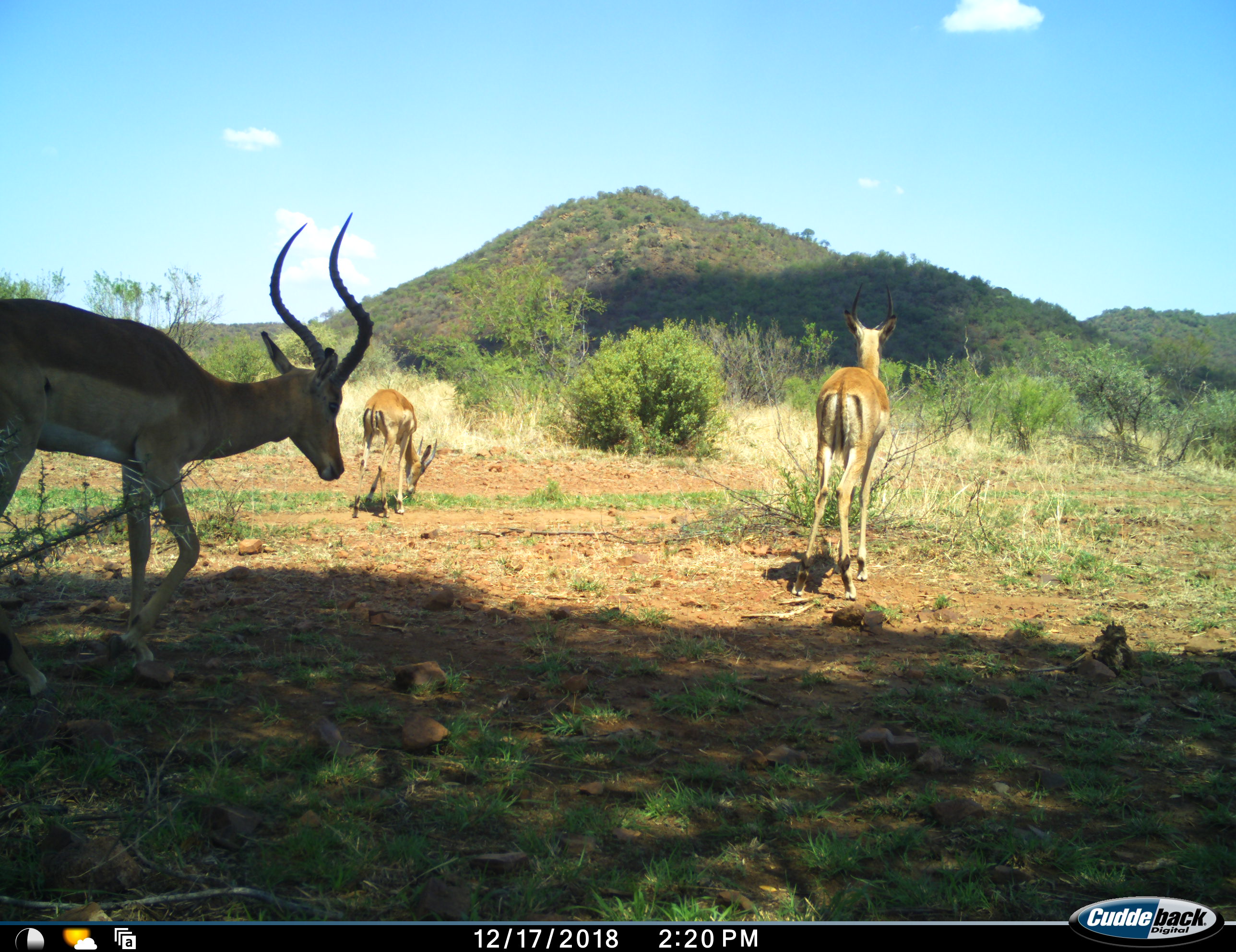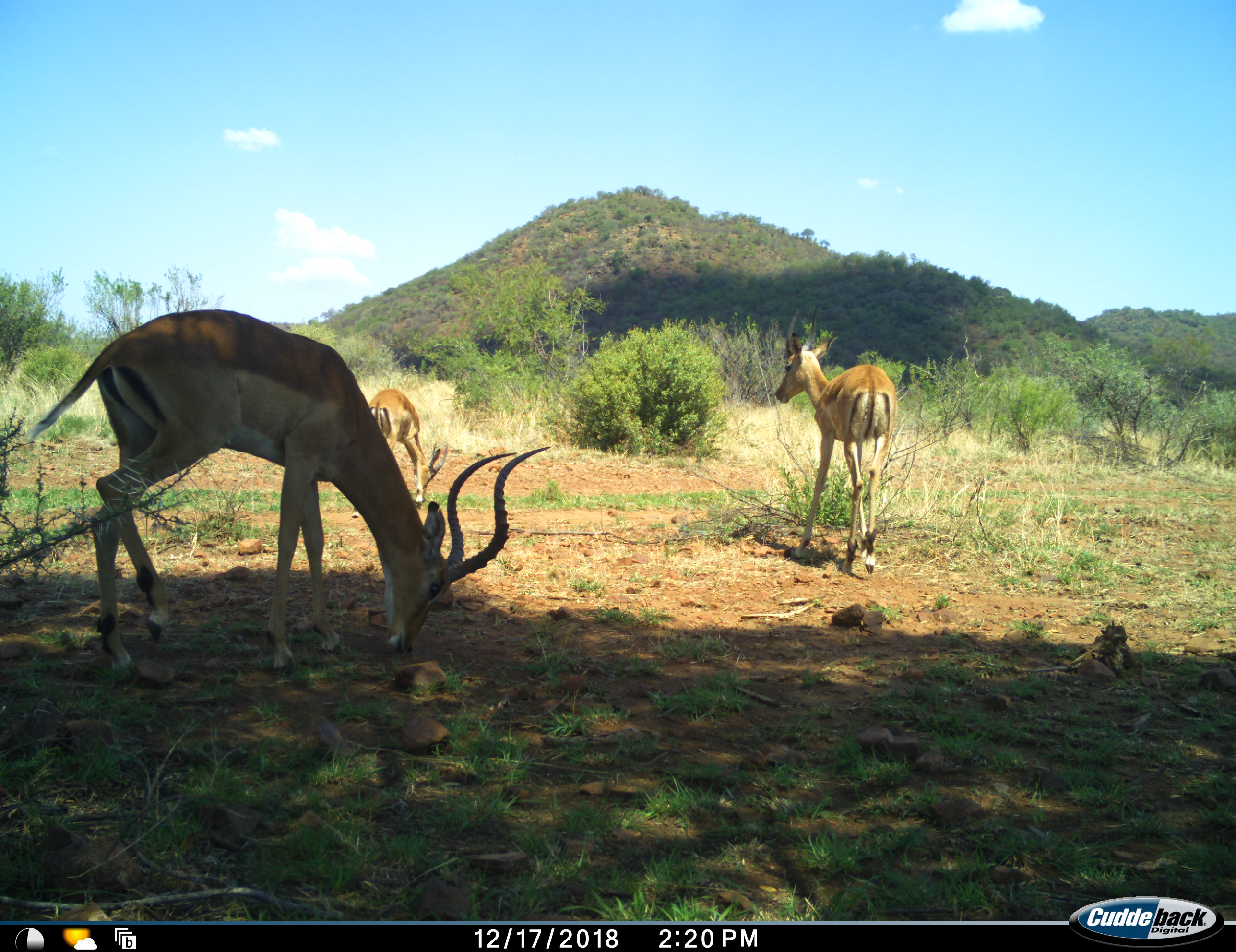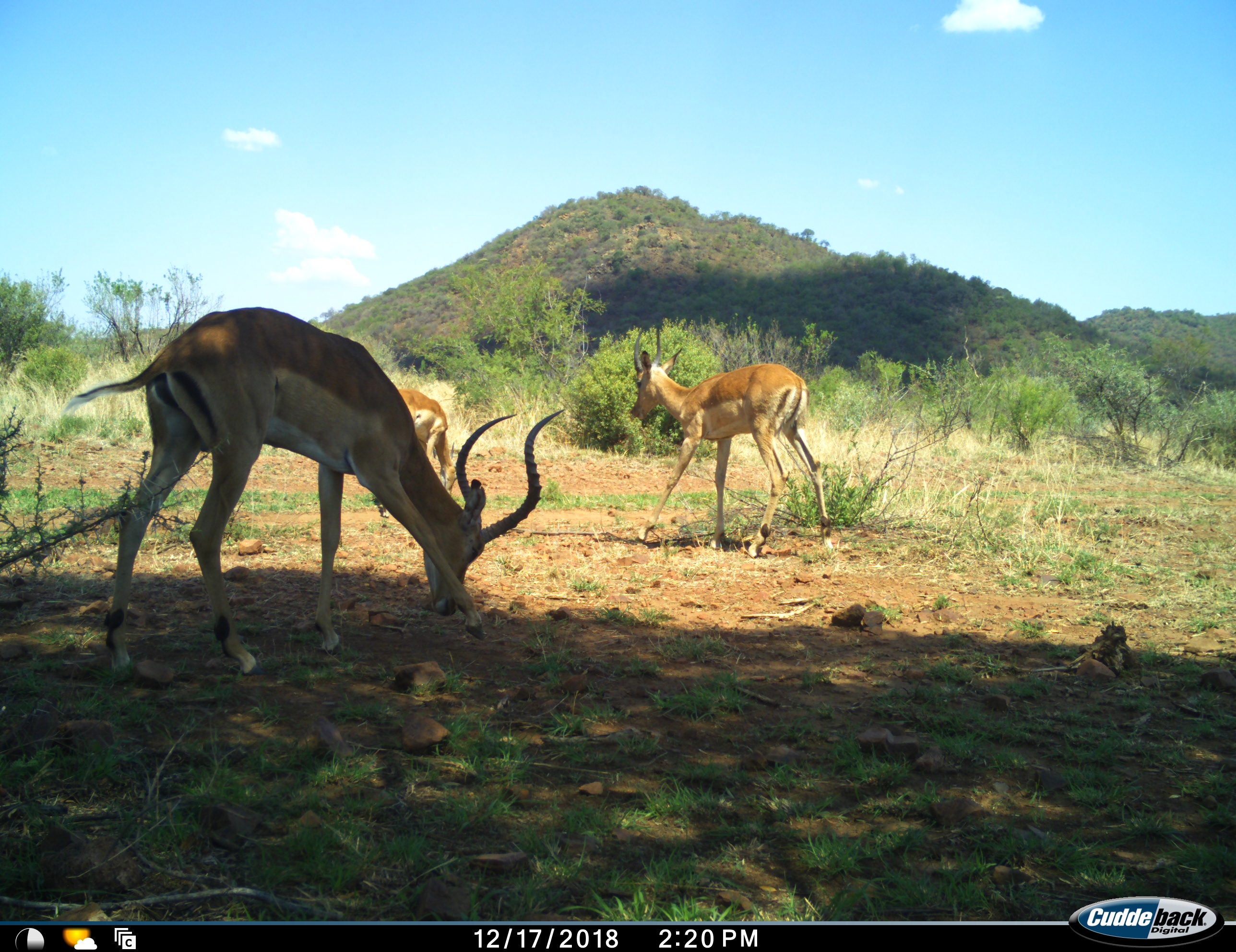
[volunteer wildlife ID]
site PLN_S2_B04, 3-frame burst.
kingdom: Animalia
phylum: Chordata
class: Mammalia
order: Artiodactyla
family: Bovidae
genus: Aepyceros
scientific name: Aepyceros melampus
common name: impala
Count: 3.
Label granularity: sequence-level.